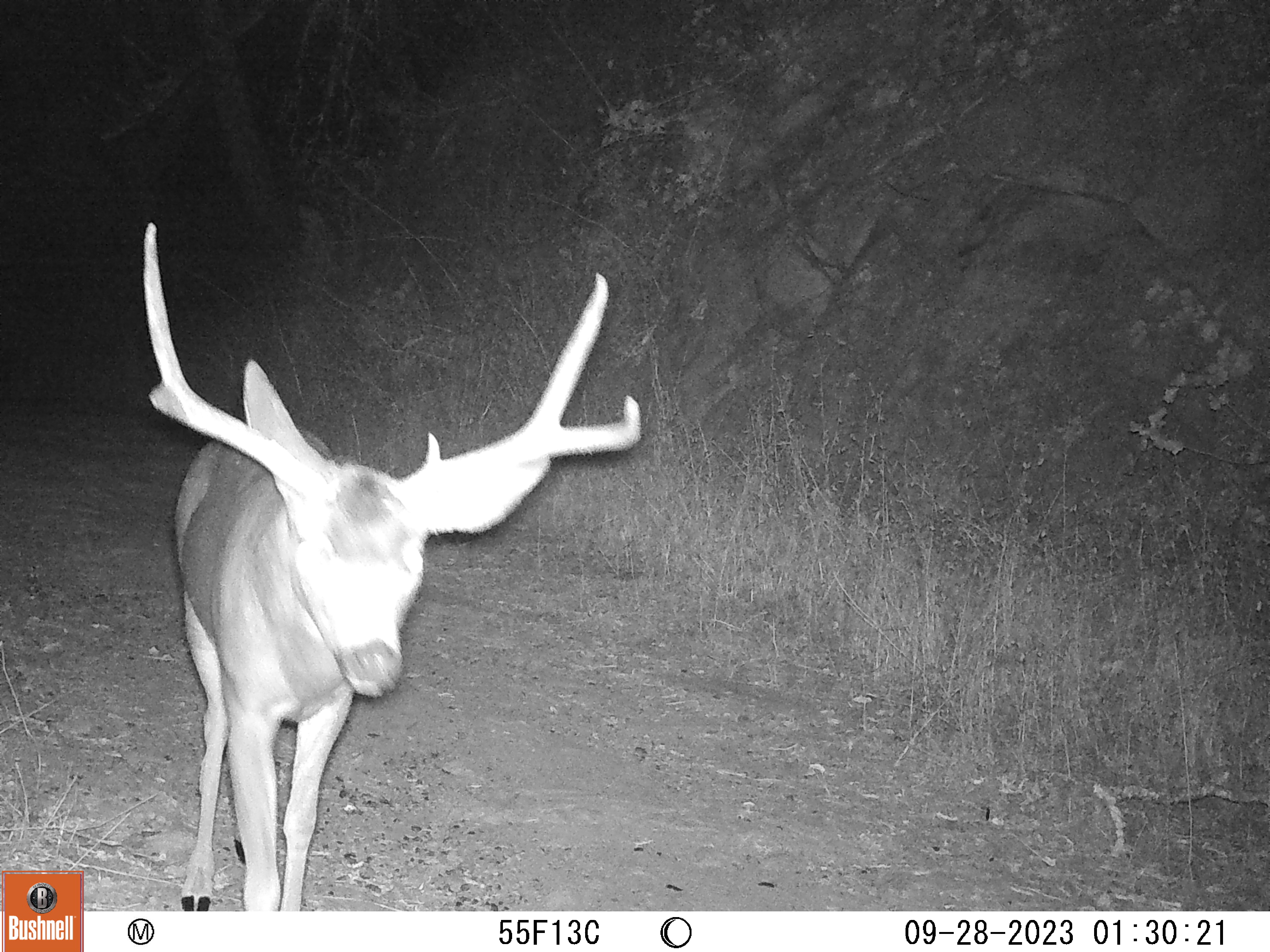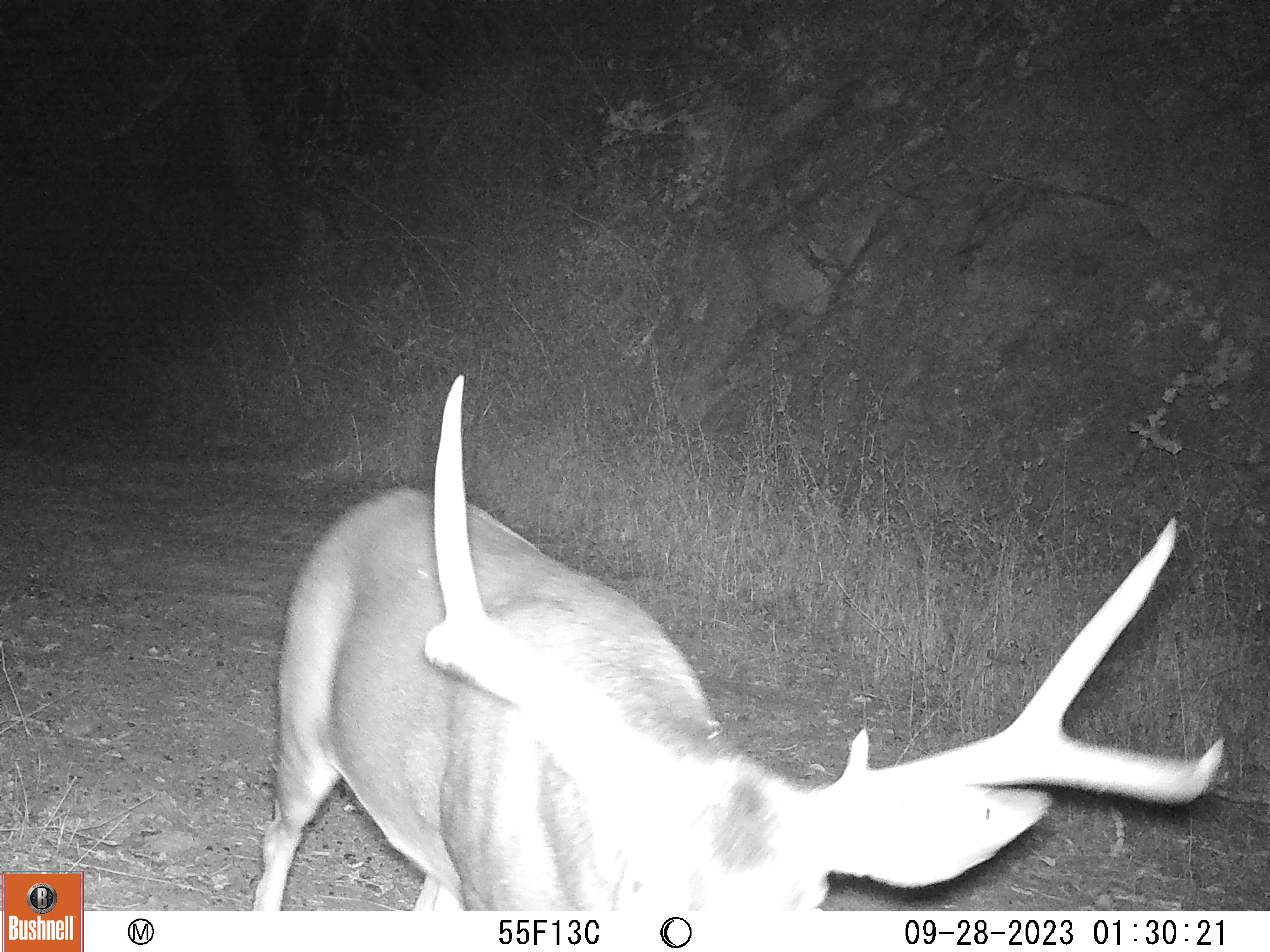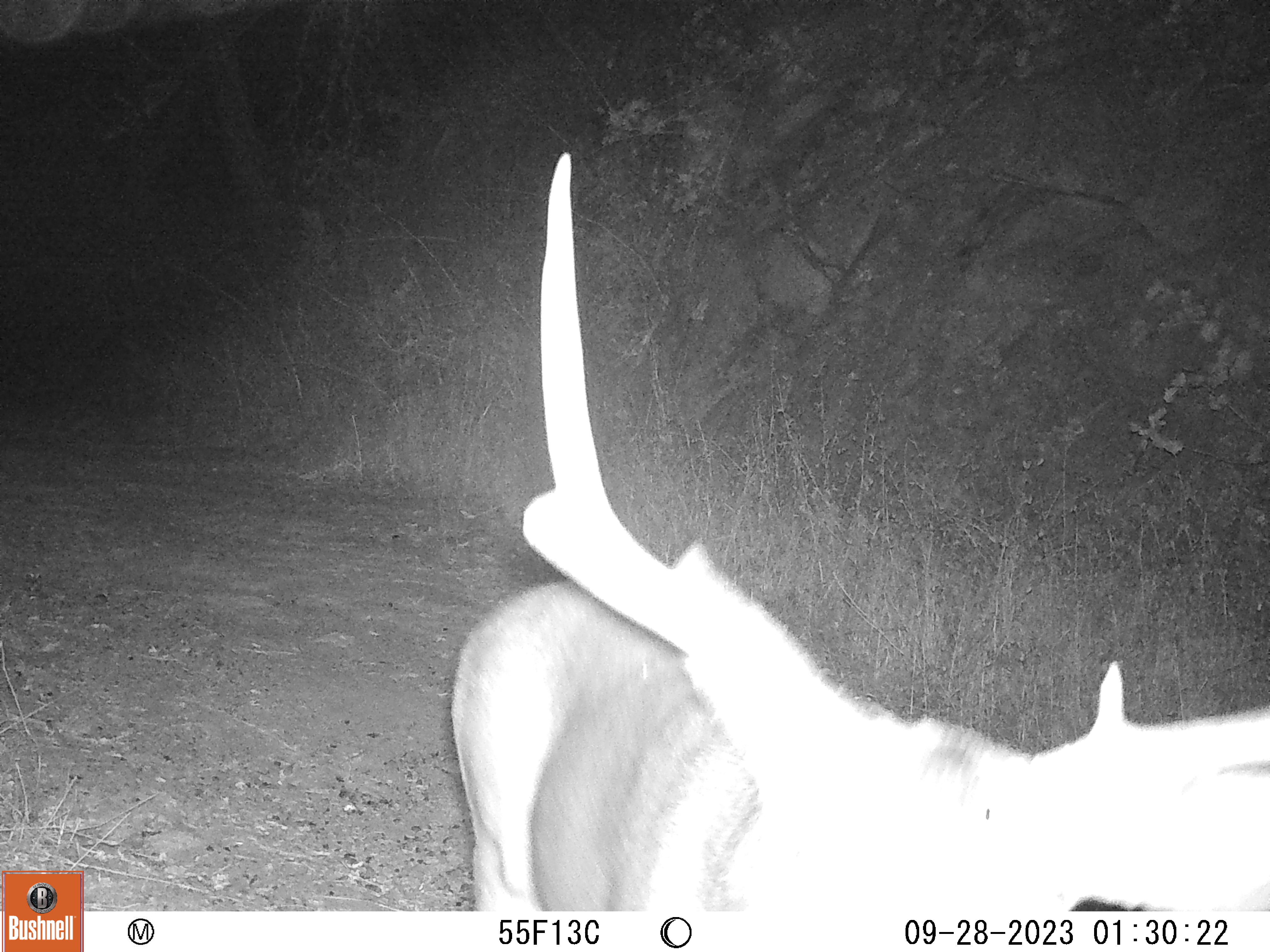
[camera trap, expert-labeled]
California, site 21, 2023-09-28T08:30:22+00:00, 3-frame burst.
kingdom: Animalia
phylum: Chordata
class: Mammalia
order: Artiodactyla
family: Cervidae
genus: Odocoileus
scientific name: Odocoileus hemionus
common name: mule deer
Mule deer (Odocoileus hemionus).